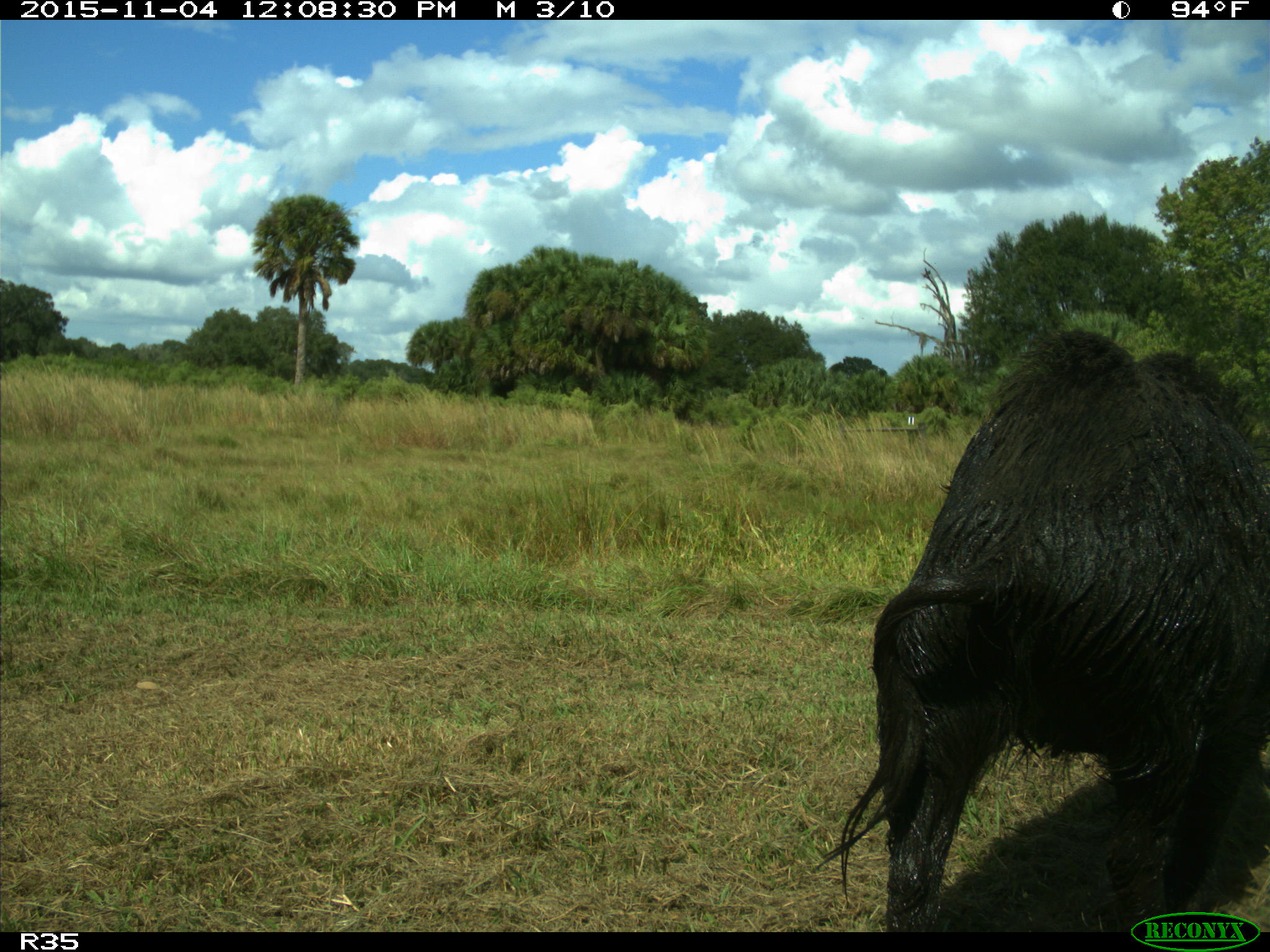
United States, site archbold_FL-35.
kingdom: Animalia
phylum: Chordata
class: Mammalia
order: Artiodactyla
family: Suidae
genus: Sus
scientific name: Sus scrofa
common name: wild boar